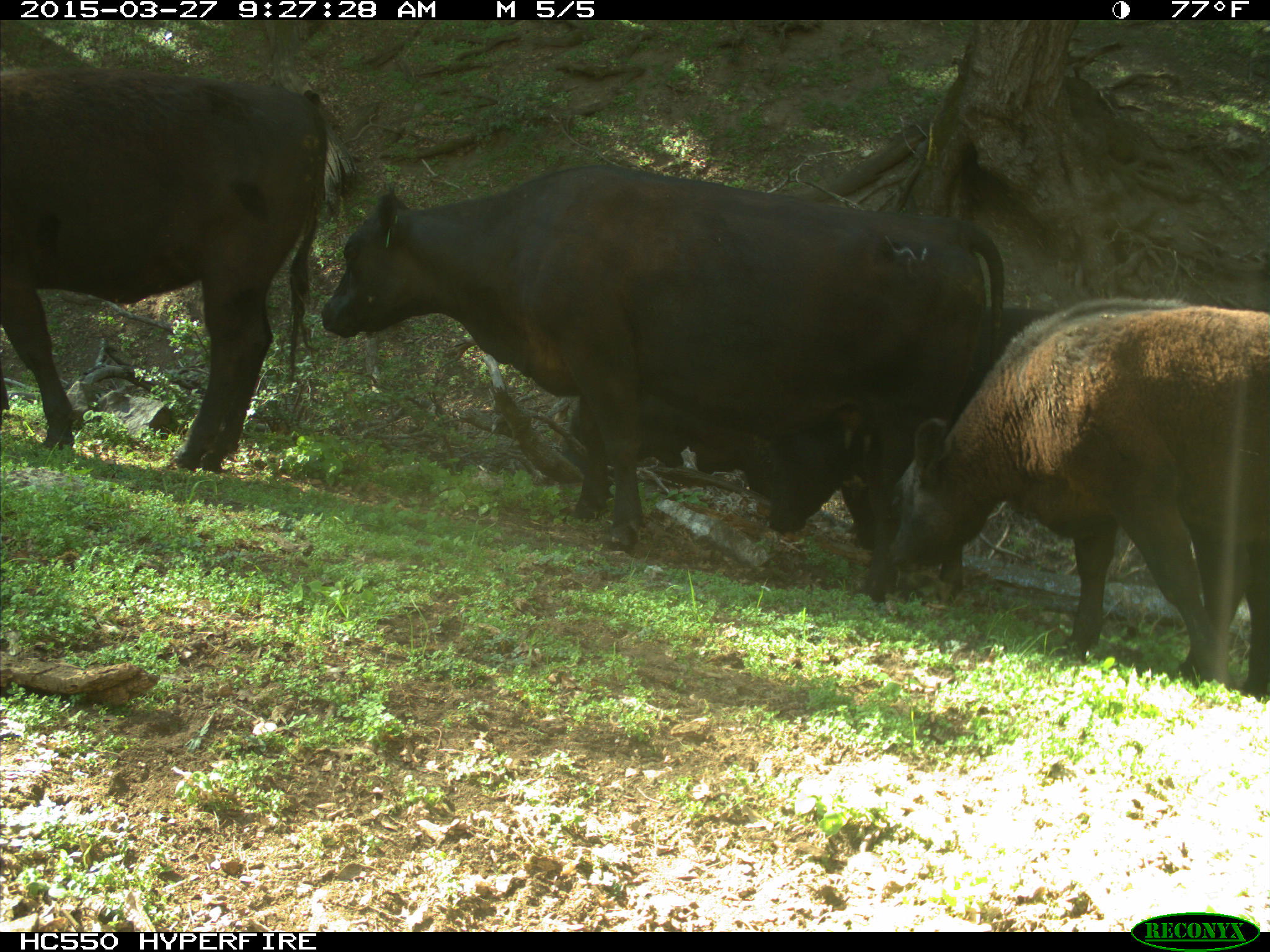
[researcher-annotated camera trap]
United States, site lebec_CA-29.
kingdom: Animalia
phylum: Chordata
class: Mammalia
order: Artiodactyla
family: Bovidae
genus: Bos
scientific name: Bos taurus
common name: domestic cow